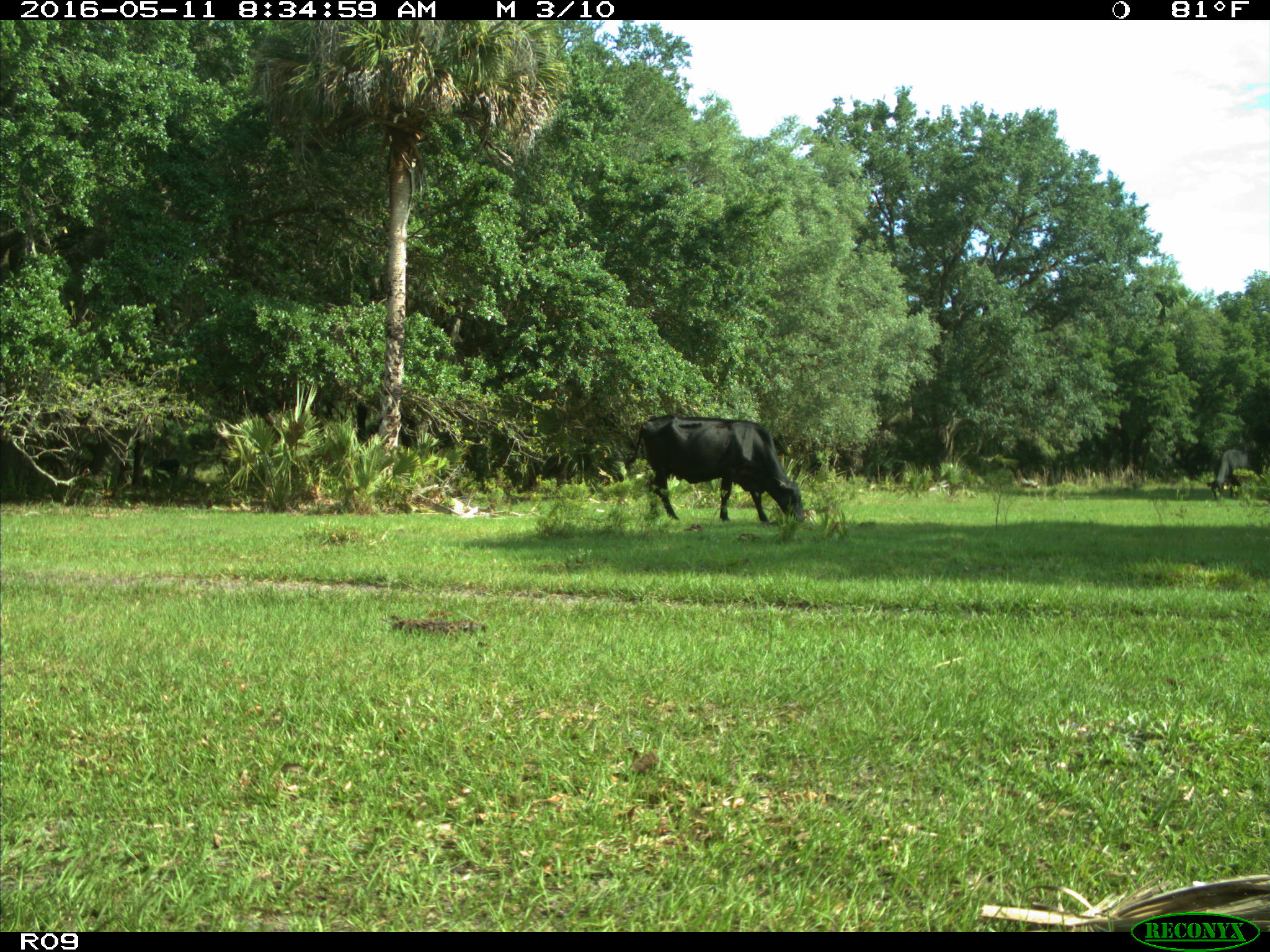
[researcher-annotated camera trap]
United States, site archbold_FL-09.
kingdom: Animalia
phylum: Chordata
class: Mammalia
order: Artiodactyla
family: Bovidae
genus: Bos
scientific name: Bos taurus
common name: domestic cow